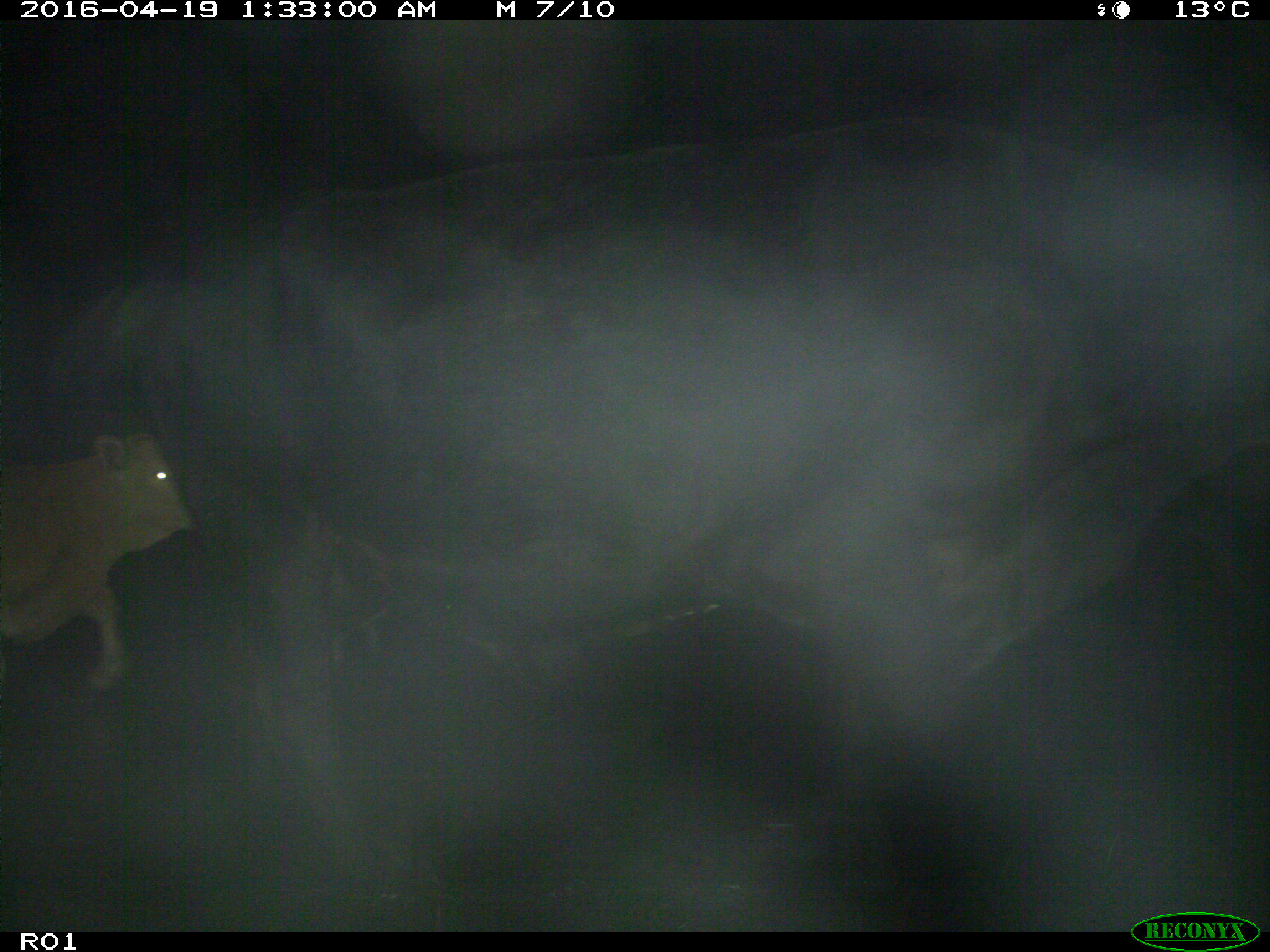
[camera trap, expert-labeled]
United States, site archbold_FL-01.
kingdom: Animalia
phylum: Chordata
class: Mammalia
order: Artiodactyla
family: Bovidae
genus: Bos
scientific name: Bos taurus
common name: domestic cow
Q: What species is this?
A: Bos taurus (domestic cow).